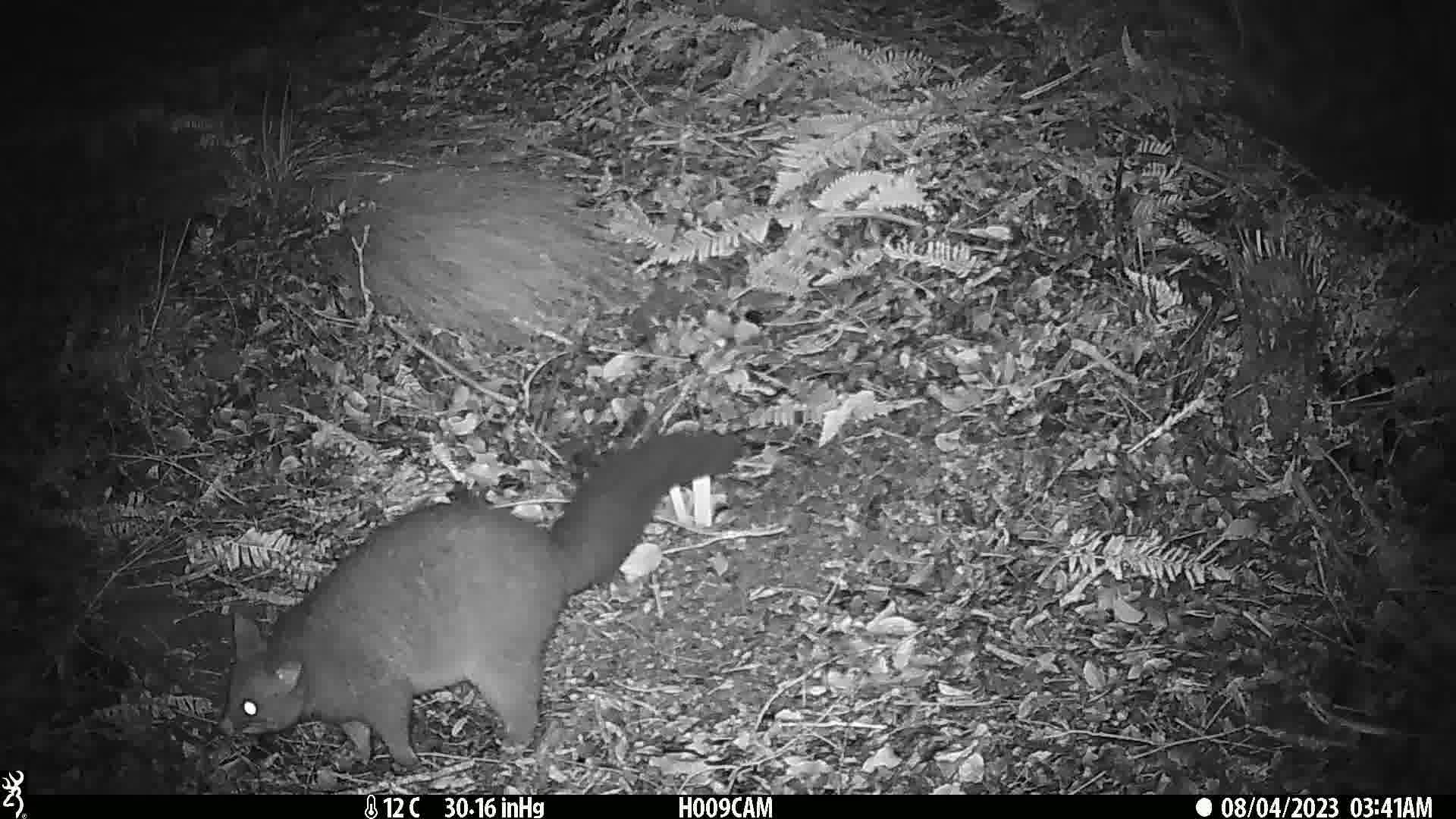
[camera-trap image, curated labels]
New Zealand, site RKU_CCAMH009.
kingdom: Animalia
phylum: Chordata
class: Mammalia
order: Diprotodontia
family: Phalangeridae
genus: Trichosurus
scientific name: Trichosurus vulpecula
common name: common brushtail possum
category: possum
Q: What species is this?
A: Possum (common brushtail possum) (Trichosurus vulpecula).